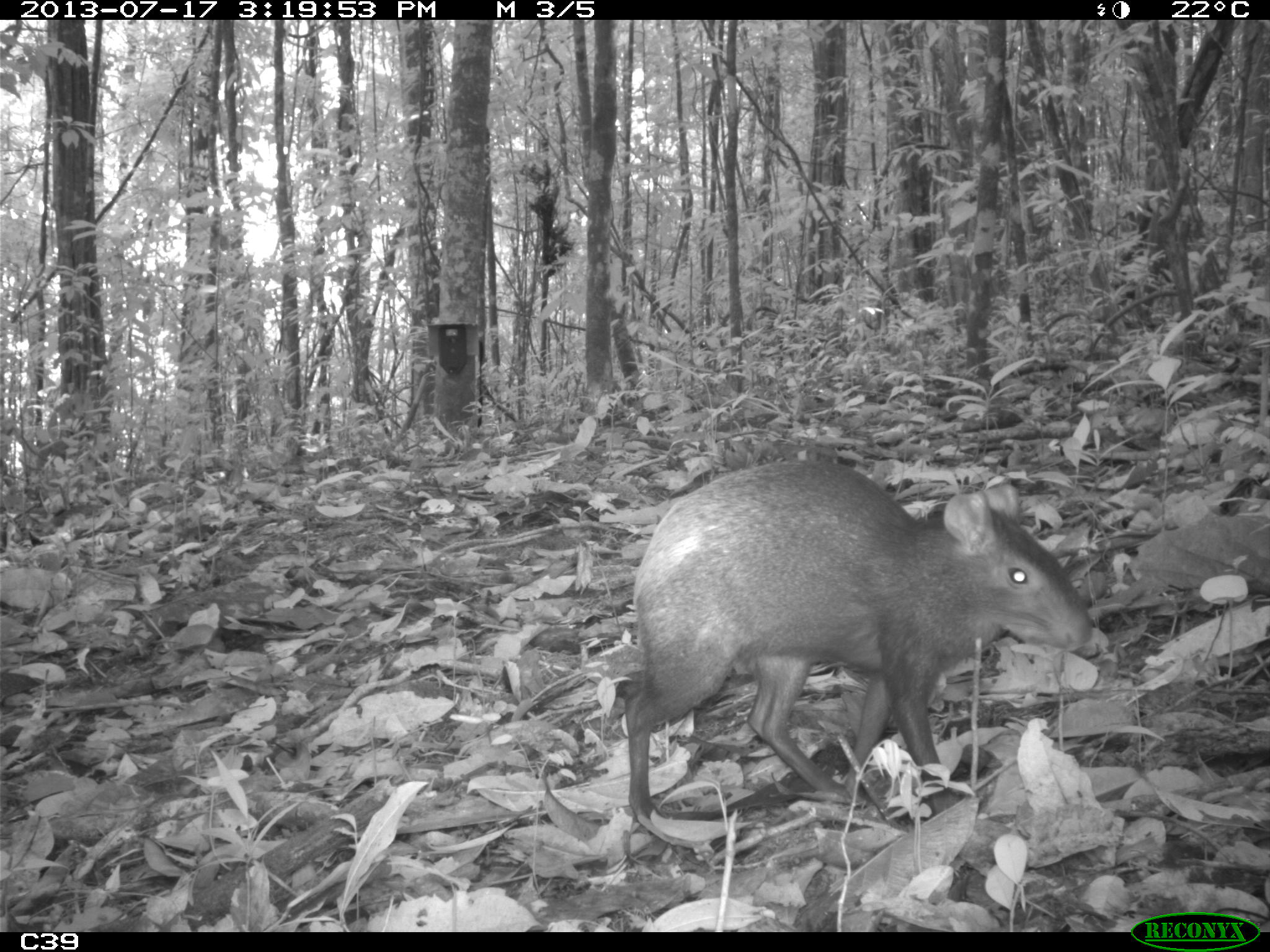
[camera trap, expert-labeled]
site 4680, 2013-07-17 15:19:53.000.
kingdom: Animalia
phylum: Chordata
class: Mammalia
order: Rodentia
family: Dasyproctidae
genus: Dasyprocta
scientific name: Dasyprocta leporina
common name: red-rumped agouti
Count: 1.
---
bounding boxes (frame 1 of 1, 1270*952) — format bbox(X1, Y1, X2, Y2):
dasyprocta leporina: bbox(613, 460, 1092, 827)